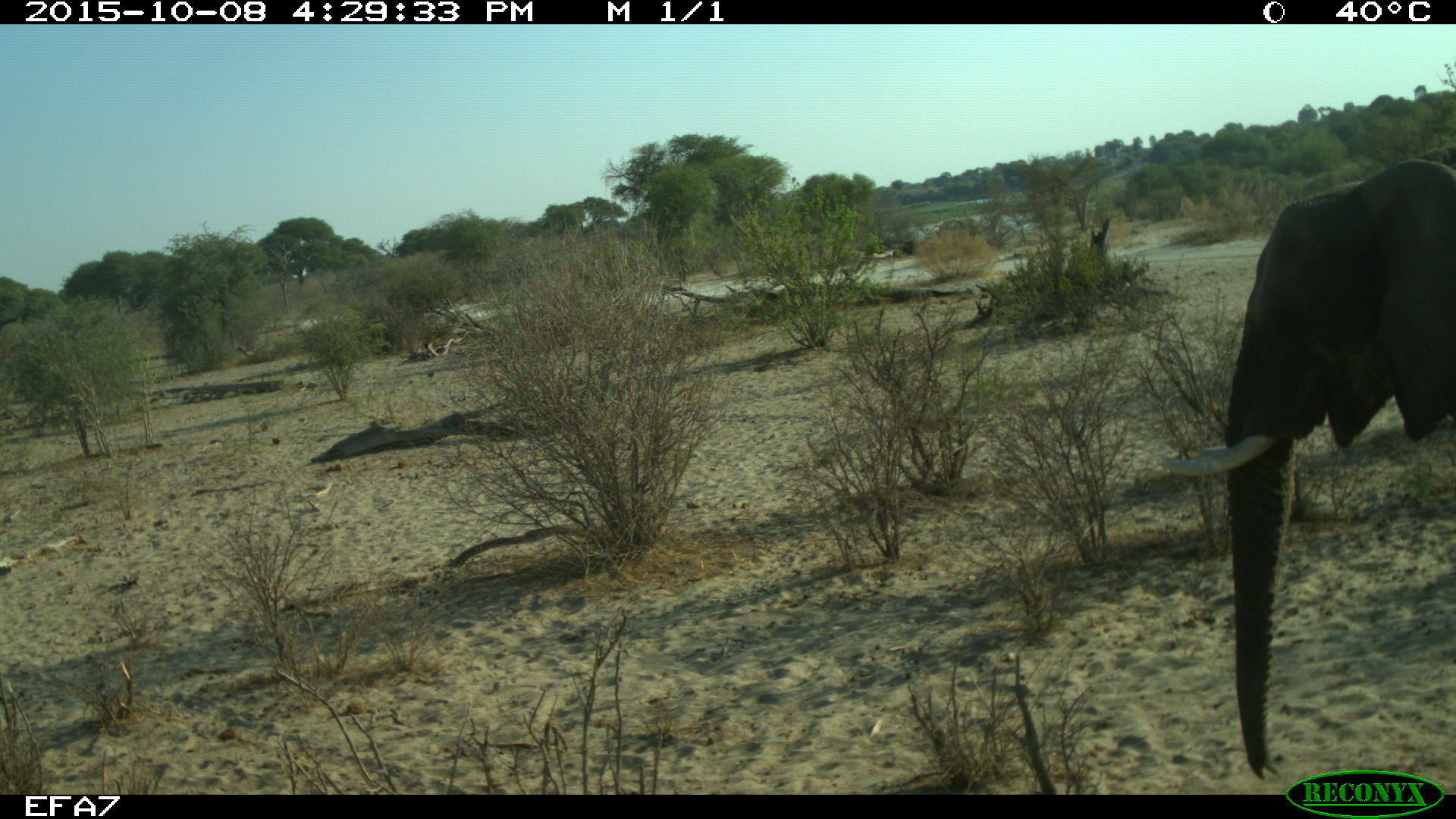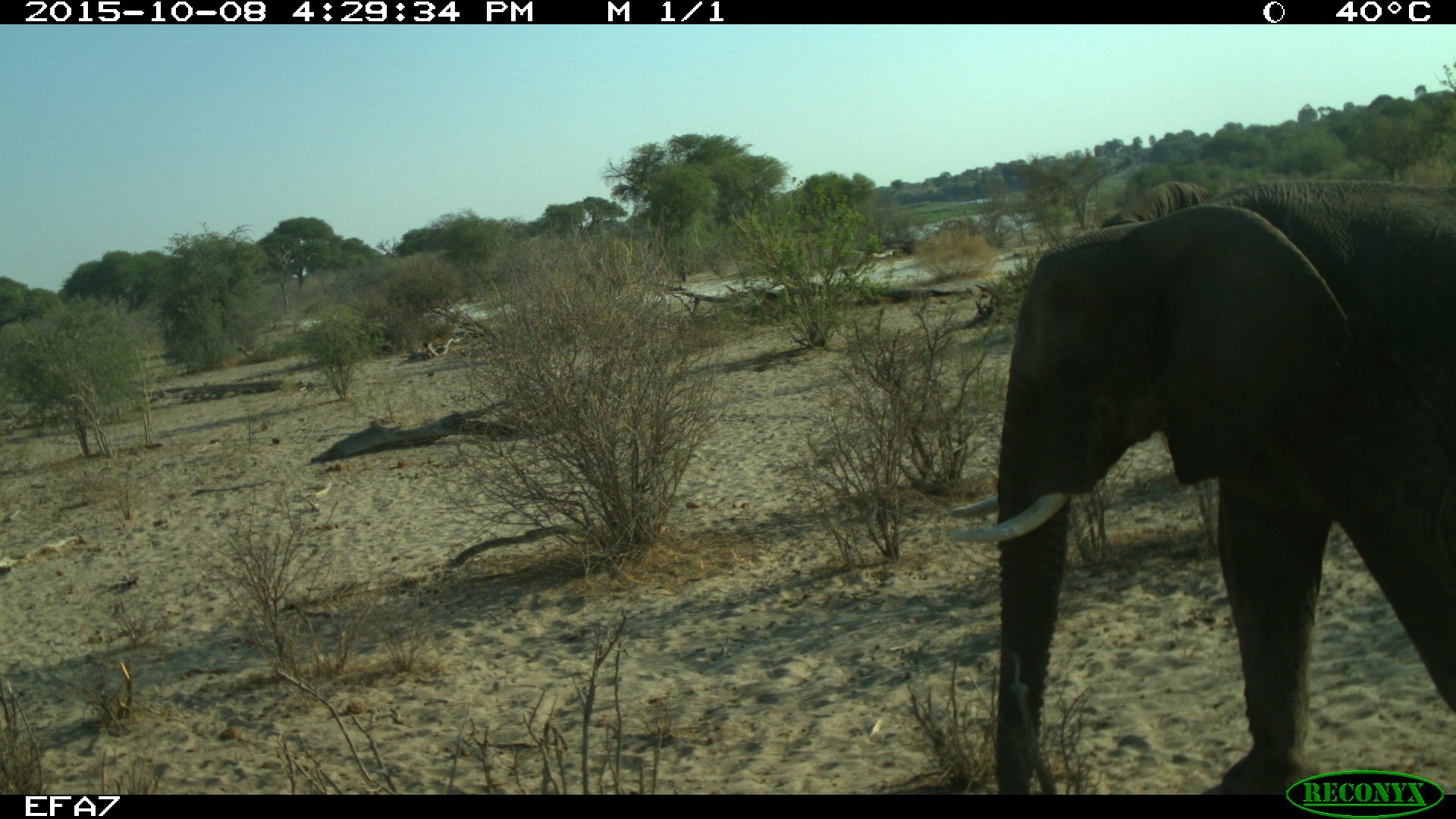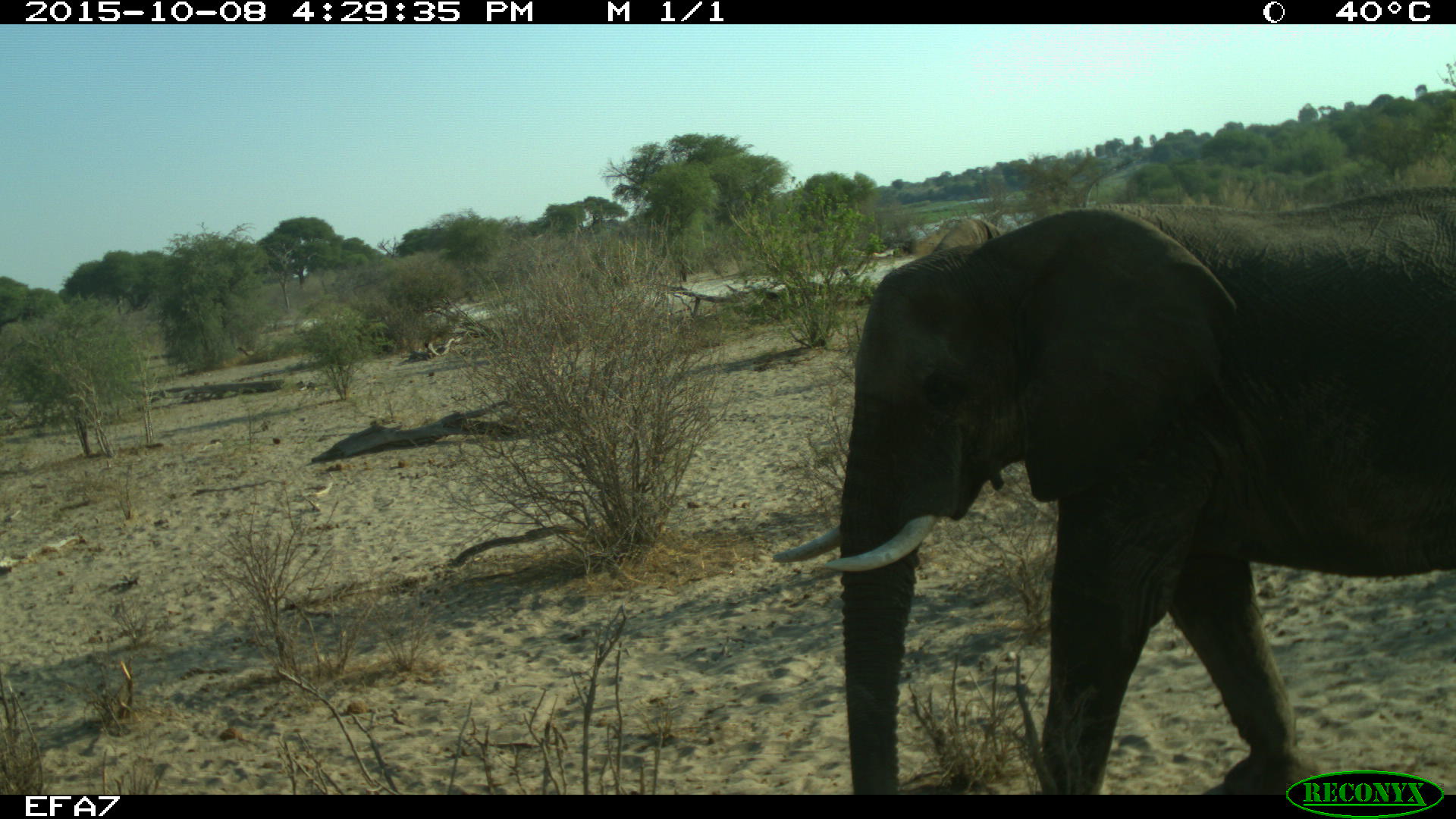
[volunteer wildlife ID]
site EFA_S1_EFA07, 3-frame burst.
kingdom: Animalia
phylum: Chordata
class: Mammalia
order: Proboscidea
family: Elephantidae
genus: Loxodonta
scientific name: Loxodonta africana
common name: african bush elephant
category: elephant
Elephant (african bush elephant) (Loxodonta africana), count 1. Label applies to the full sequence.